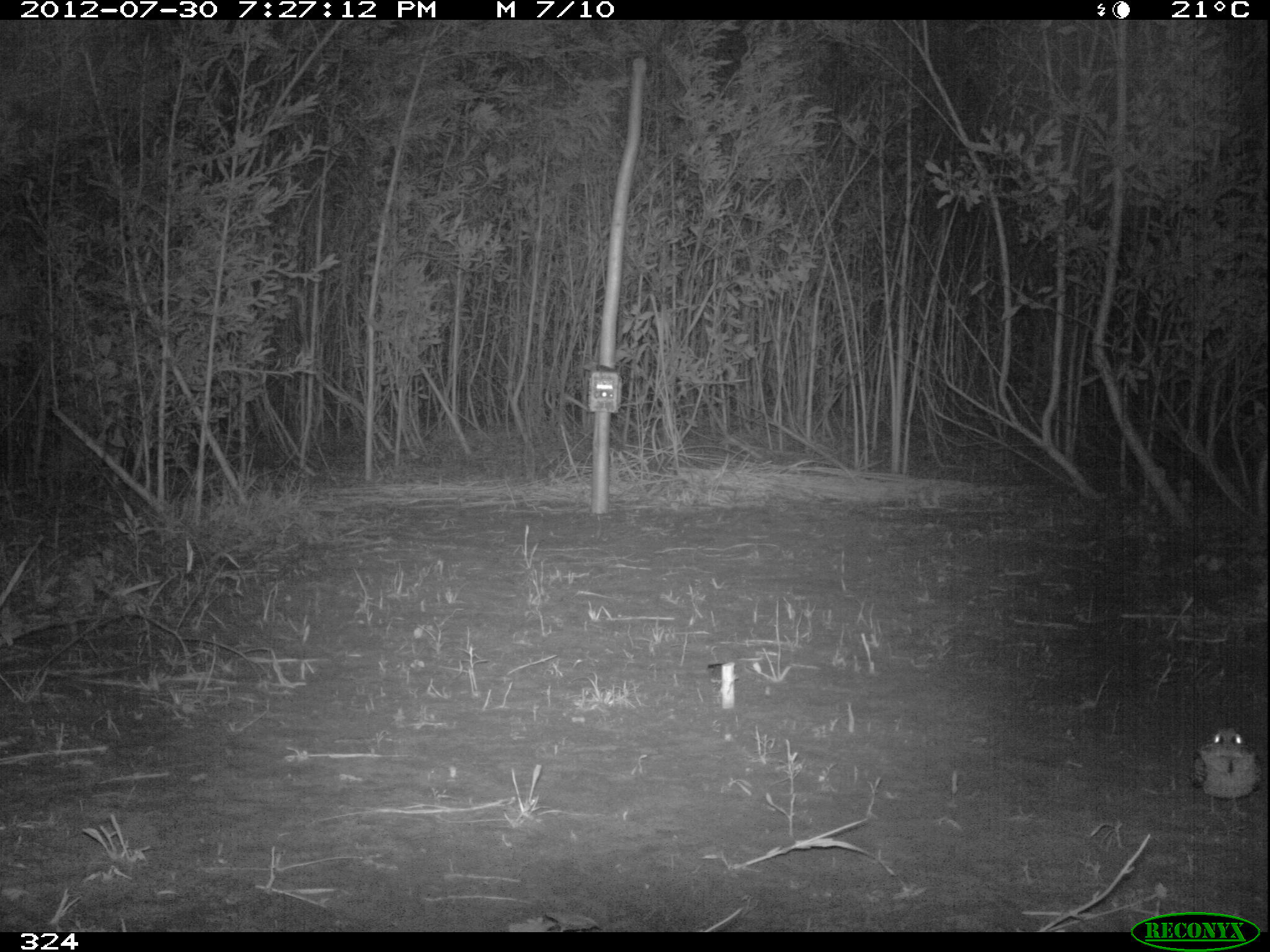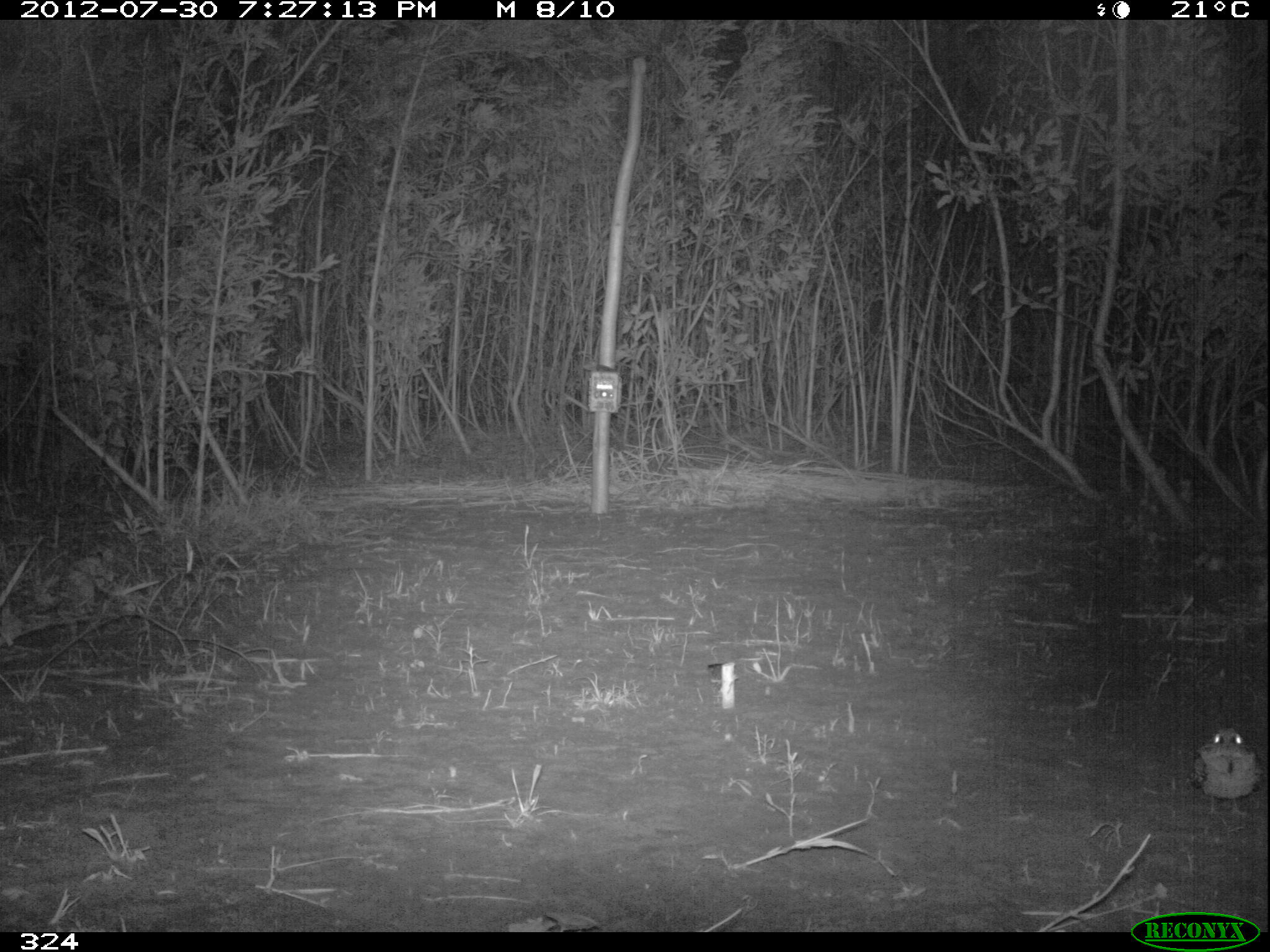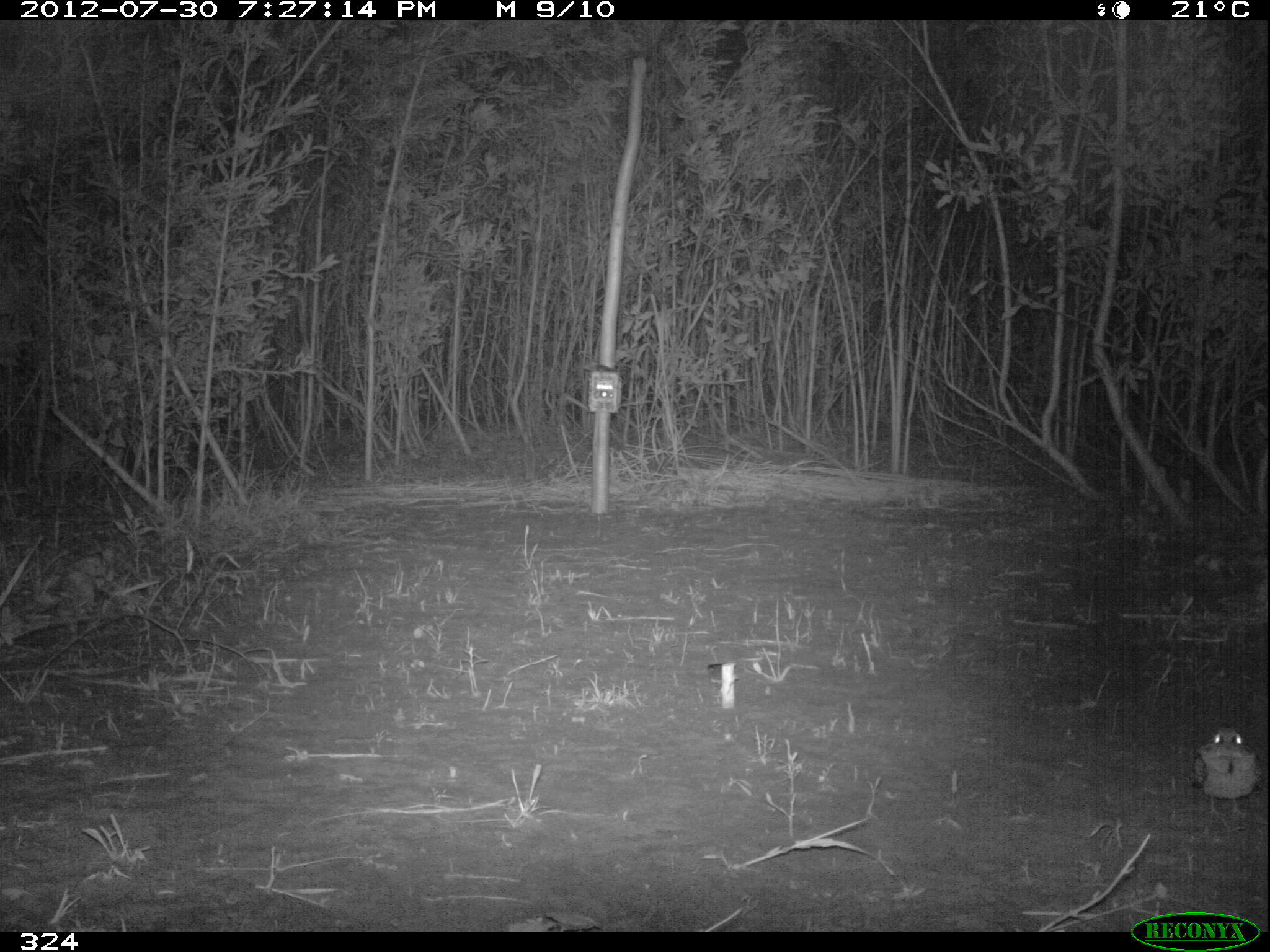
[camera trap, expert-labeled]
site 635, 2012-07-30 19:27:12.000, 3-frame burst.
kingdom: Animalia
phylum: Chordata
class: Aves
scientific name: Aves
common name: bird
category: unknown bird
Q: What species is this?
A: Unknown bird (bird) (Aves).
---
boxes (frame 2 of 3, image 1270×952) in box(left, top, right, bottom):
unknown bird: box(1187, 724, 1267, 823)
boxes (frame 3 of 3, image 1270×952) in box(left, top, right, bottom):
unknown bird: box(1186, 724, 1265, 818)